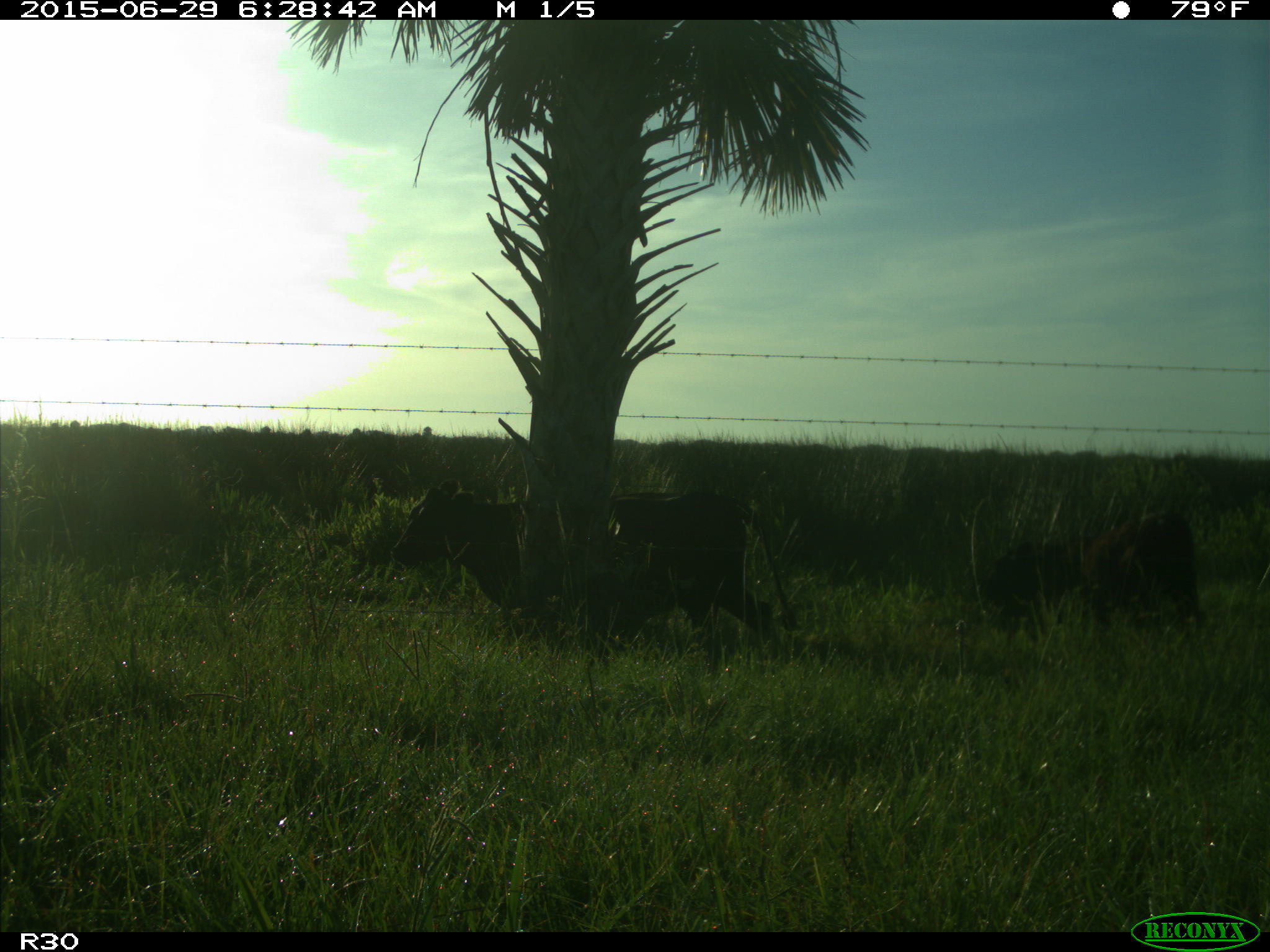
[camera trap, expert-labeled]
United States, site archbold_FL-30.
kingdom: Animalia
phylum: Chordata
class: Mammalia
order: Artiodactyla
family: Bovidae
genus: Bos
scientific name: Bos taurus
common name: domestic cow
Bos taurus (domestic cow).